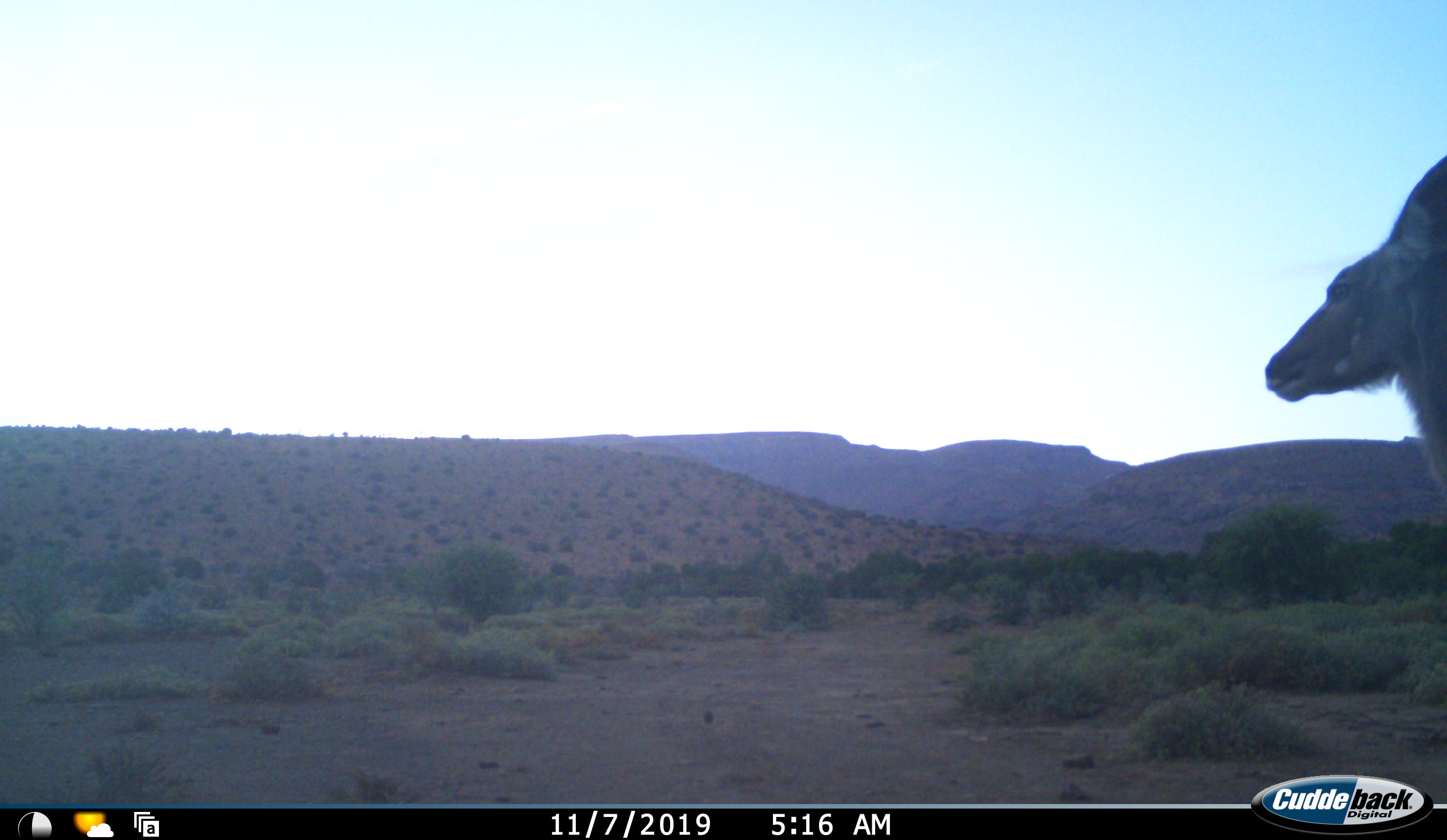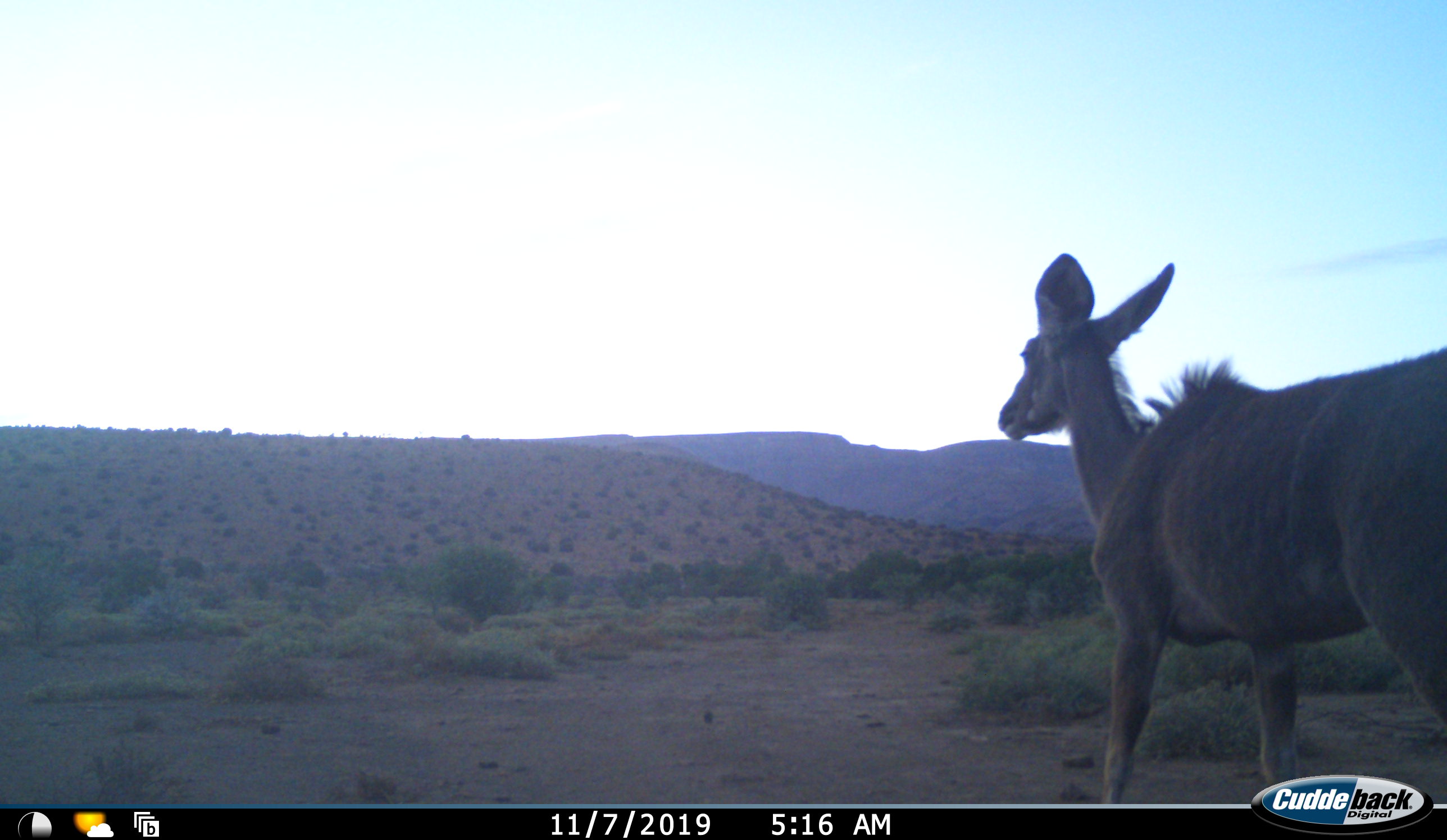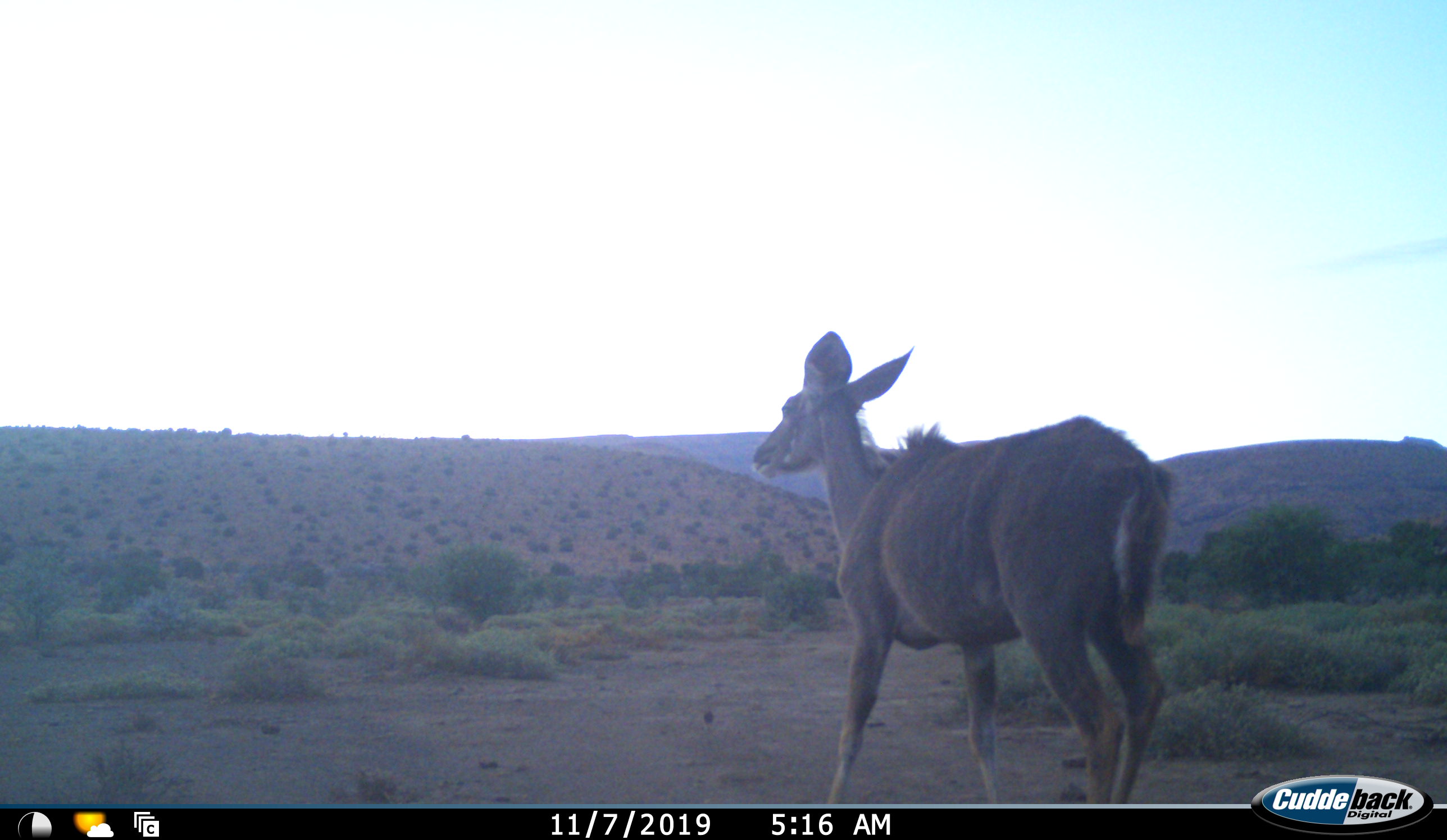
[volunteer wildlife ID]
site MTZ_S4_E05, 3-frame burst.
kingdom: Animalia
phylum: Chordata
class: Mammalia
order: Artiodactyla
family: Bovidae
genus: Tragelaphus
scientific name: Tragelaphus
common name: kudu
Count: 1.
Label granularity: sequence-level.